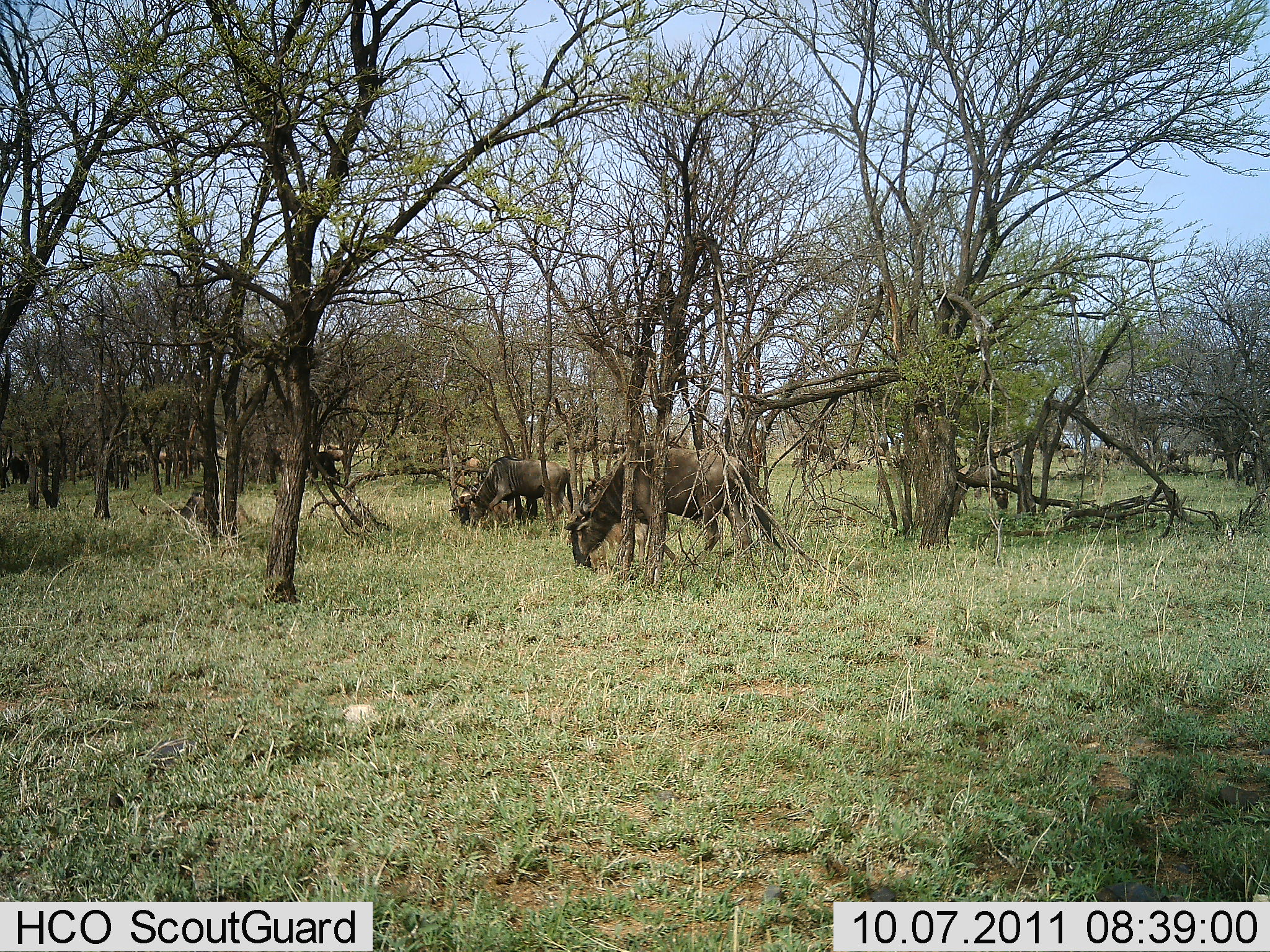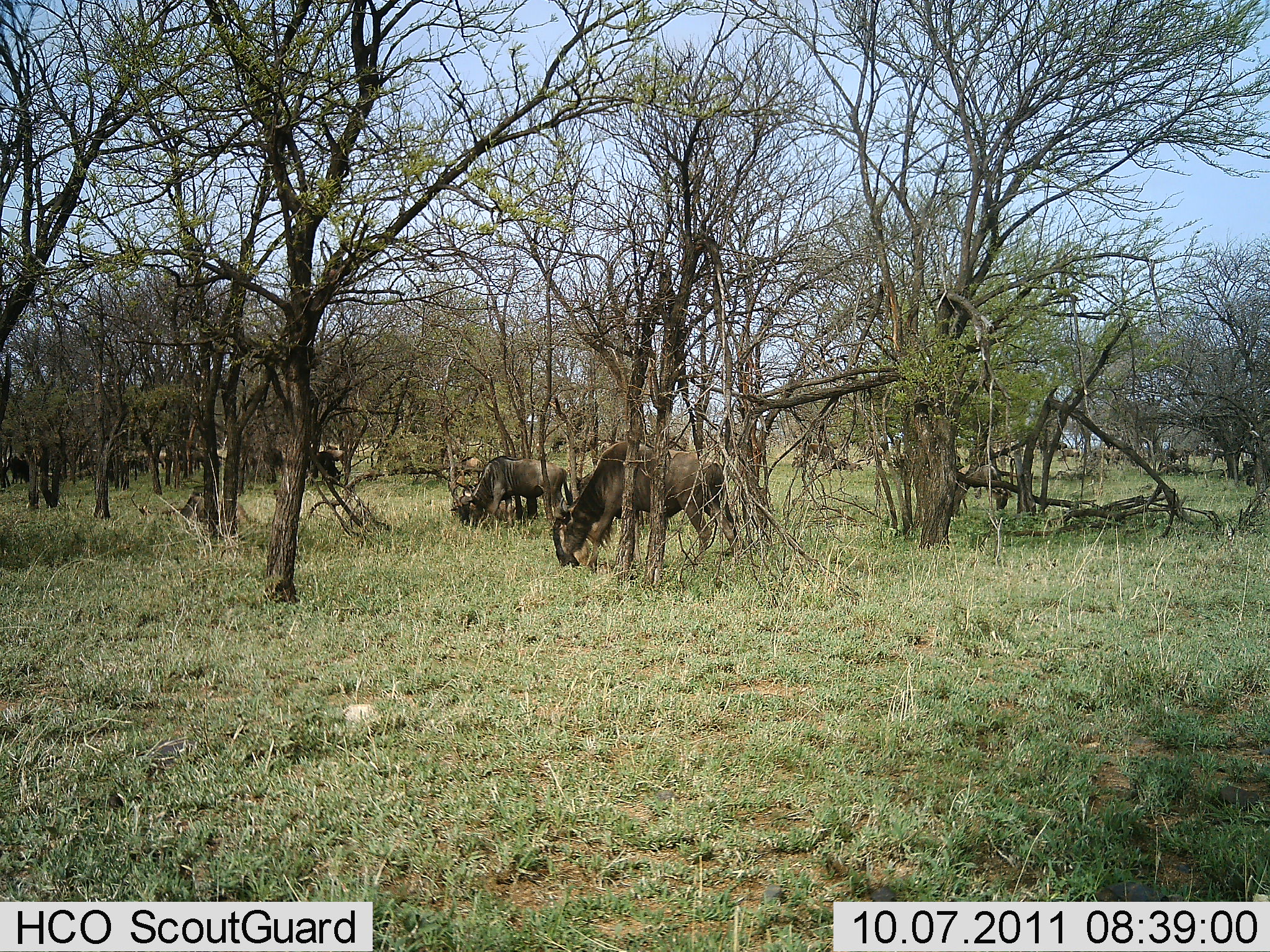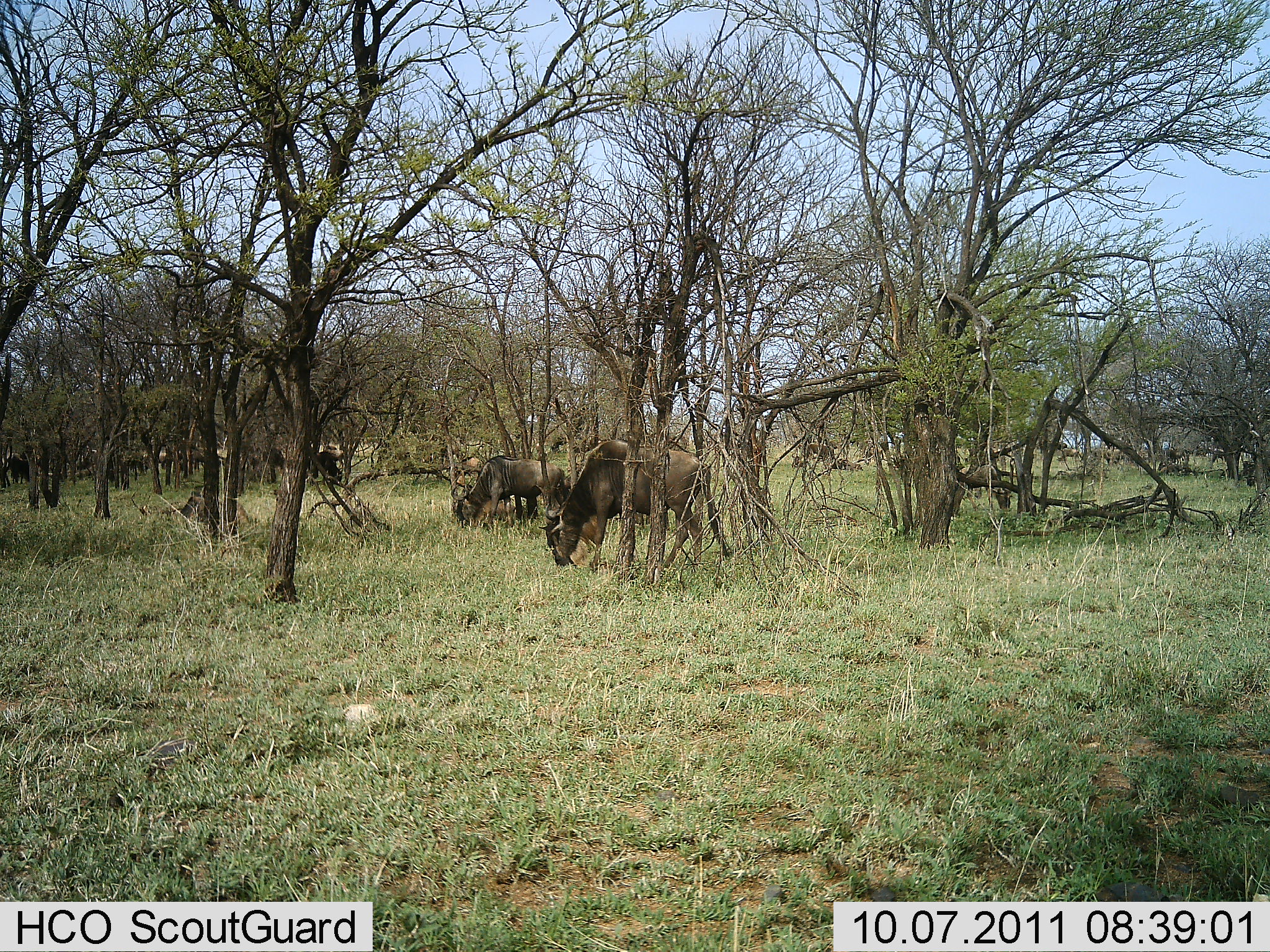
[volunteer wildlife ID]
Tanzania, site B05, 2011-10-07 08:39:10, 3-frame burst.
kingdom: Animalia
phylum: Chordata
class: Mammalia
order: Artiodactyla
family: Bovidae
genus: Connochaetes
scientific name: Connochaetes taurinus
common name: blue wildebeest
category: wildebeest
Wildebeest (blue wildebeest) (Connochaetes taurinus), count 3. Behavior (volunteer vote fractions): standing 33%, resting 0%, moving 17%, interacting 0%. Young present (vote fraction): 0%. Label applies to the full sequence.